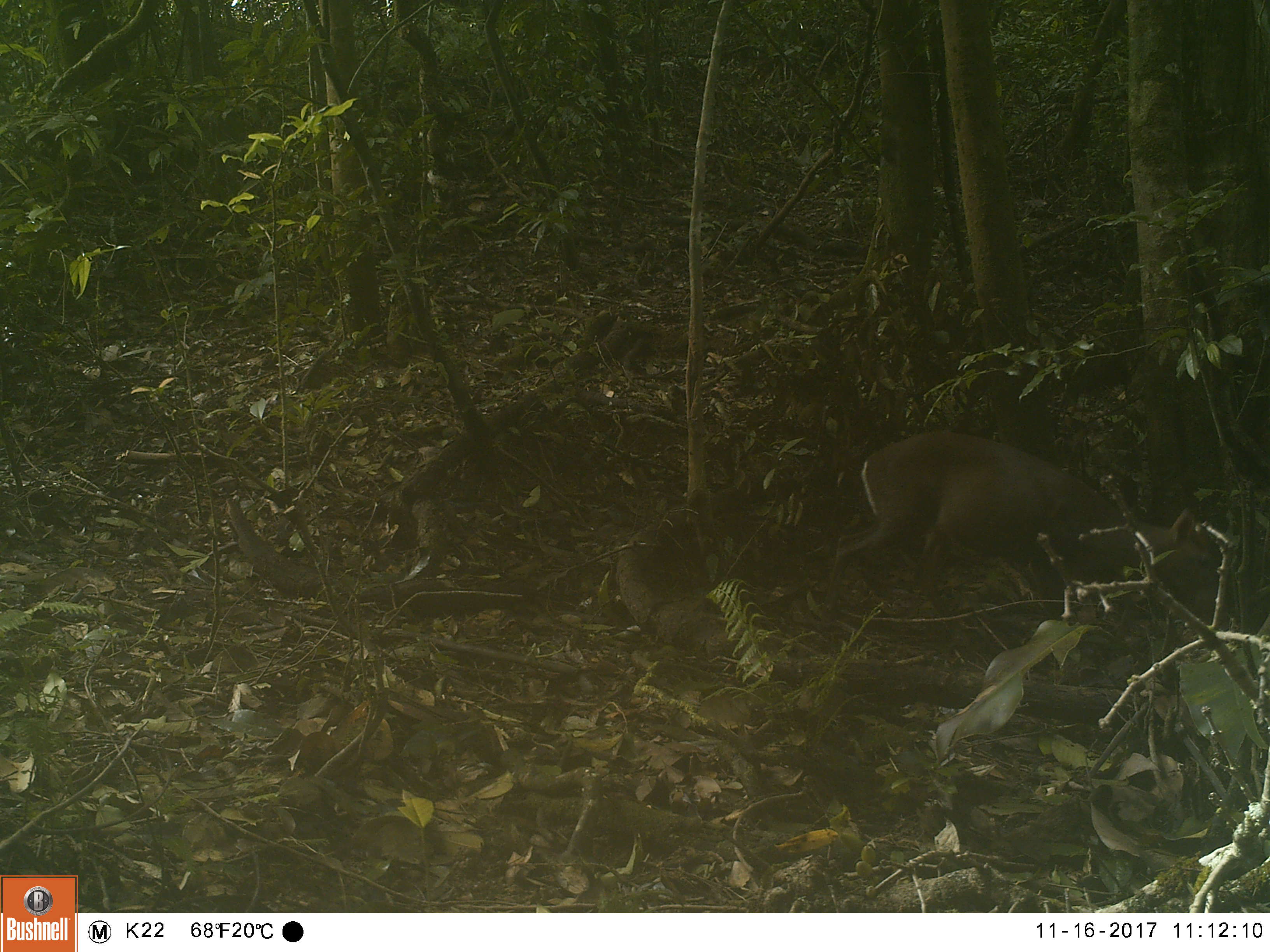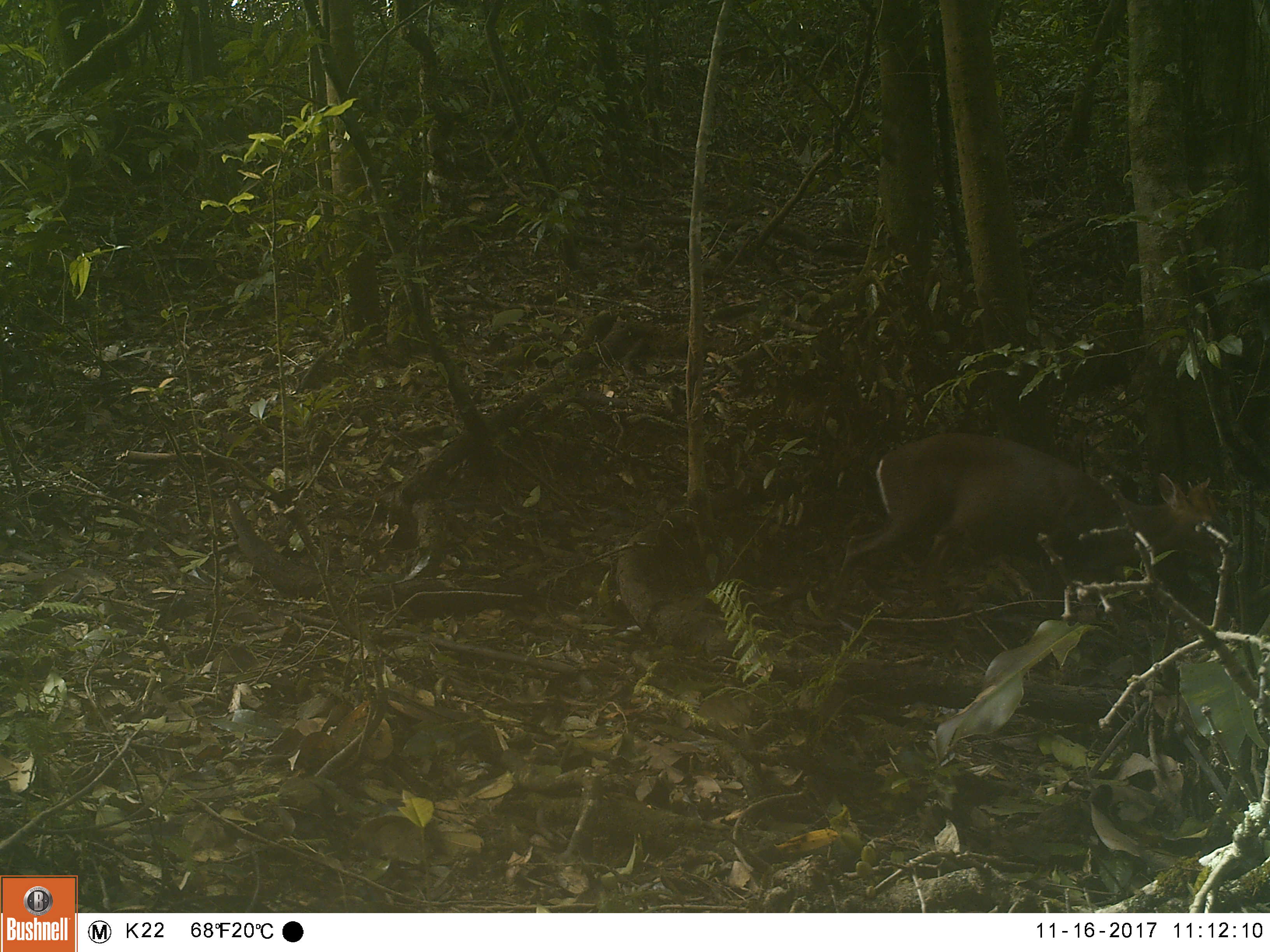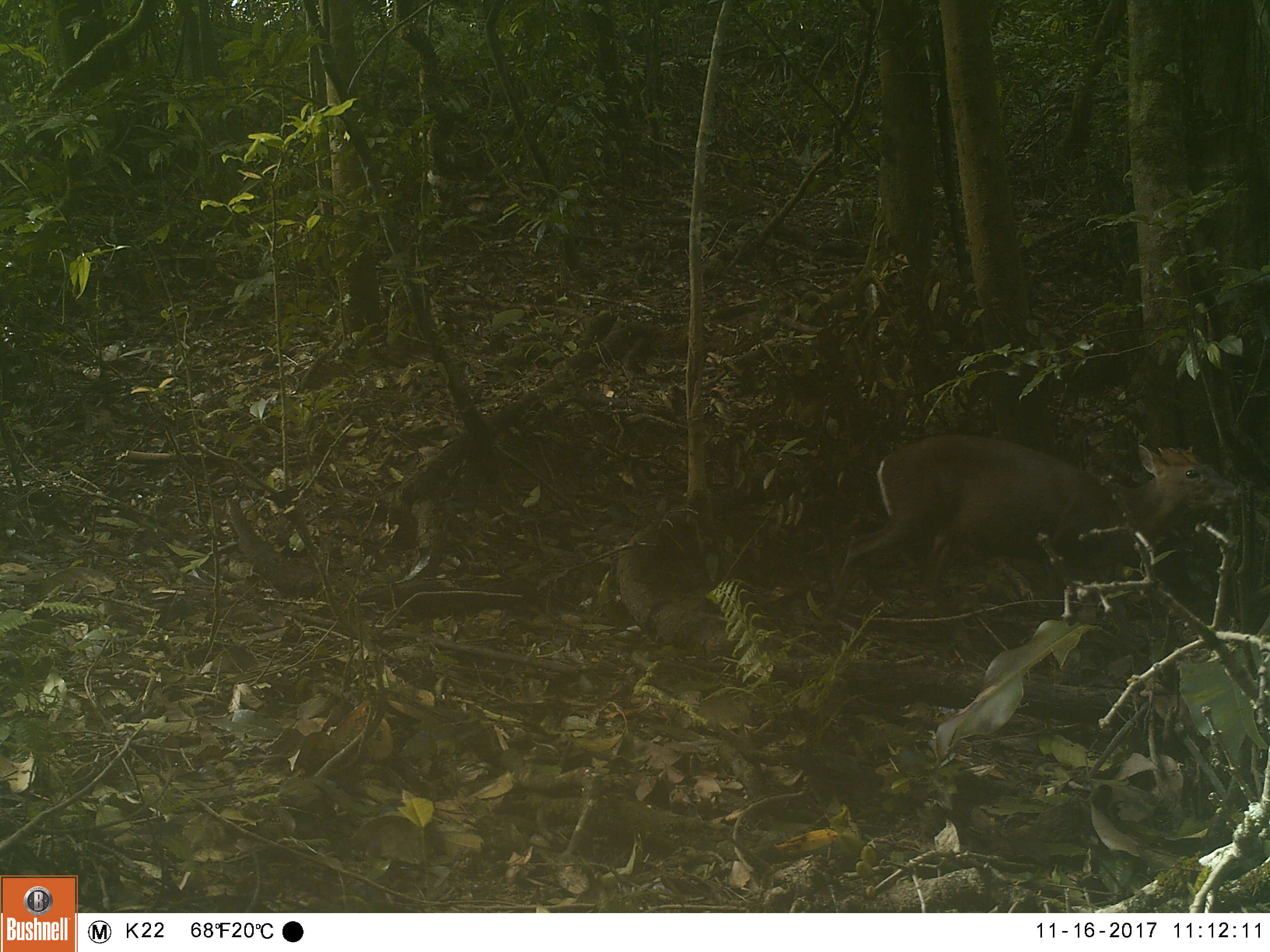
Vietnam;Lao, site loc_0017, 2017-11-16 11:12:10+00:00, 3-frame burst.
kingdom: Animalia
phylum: Chordata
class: Mammalia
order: Artiodactyla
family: Cervidae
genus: Muntiacus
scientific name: Muntiacus rooseveltorum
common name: roosevelt's muntjac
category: roosevelts muntjac group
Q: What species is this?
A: Roosevelts muntjac group (roosevelt's muntjac) (Muntiacus rooseveltorum).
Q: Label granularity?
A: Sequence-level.